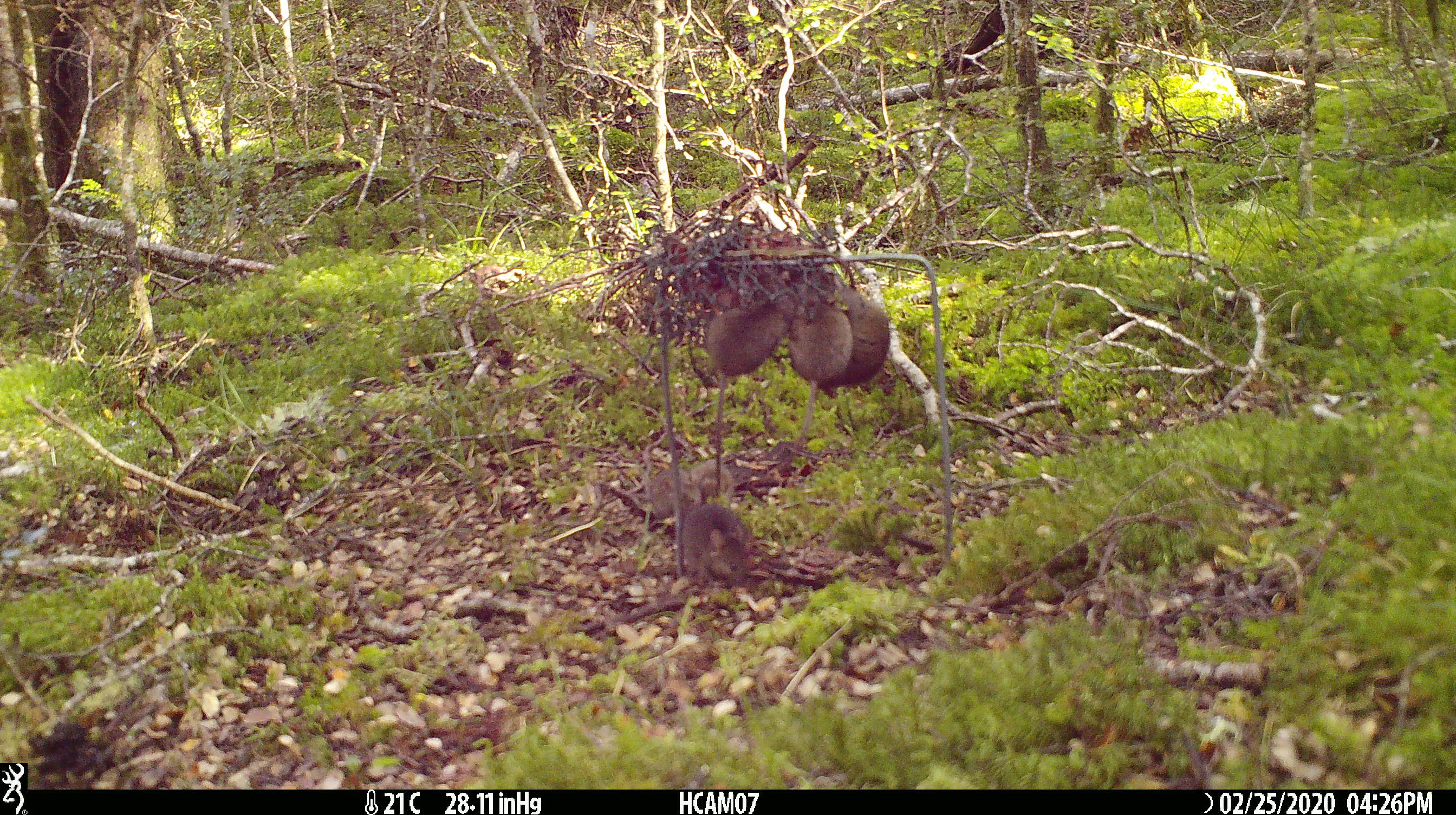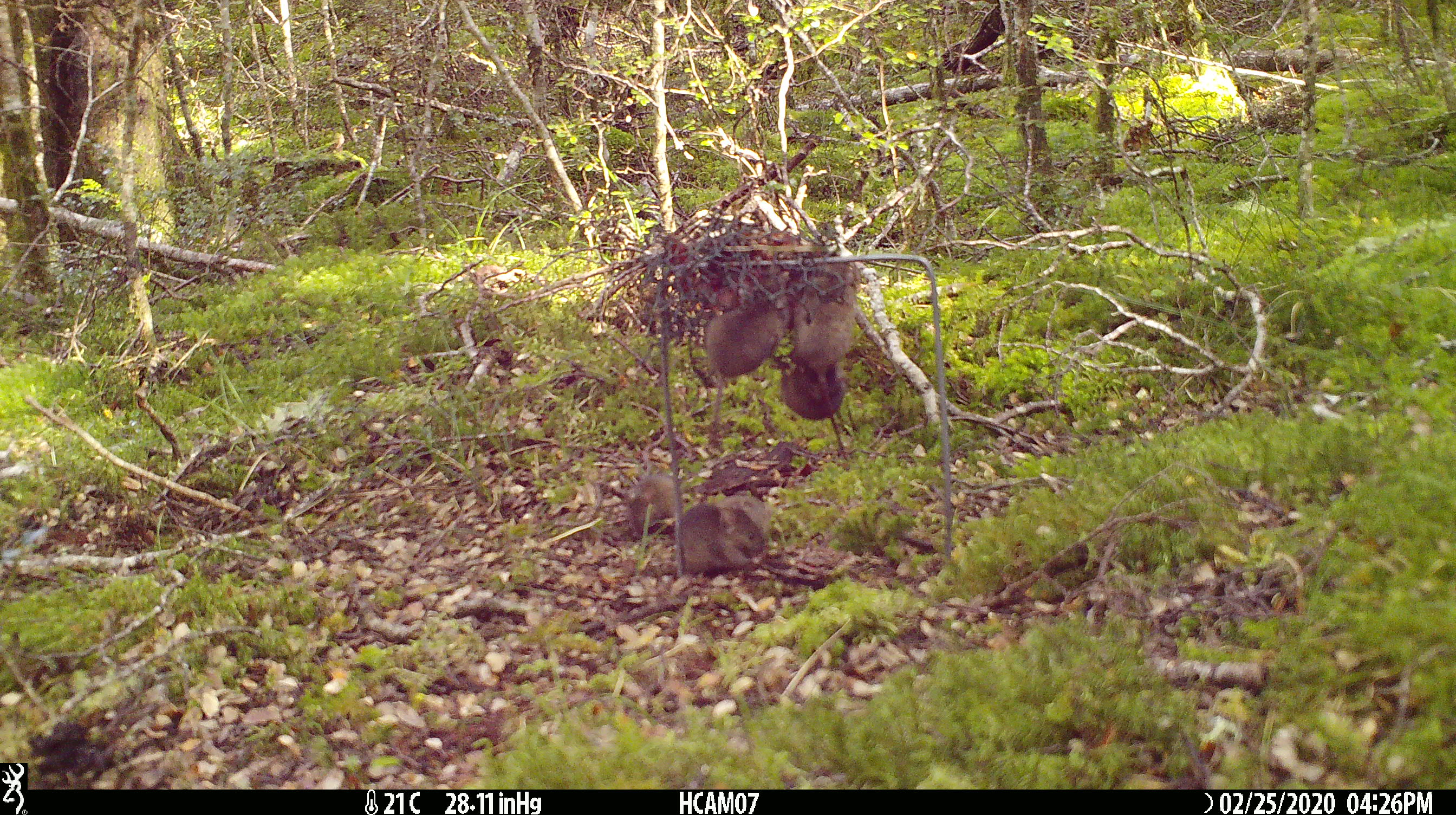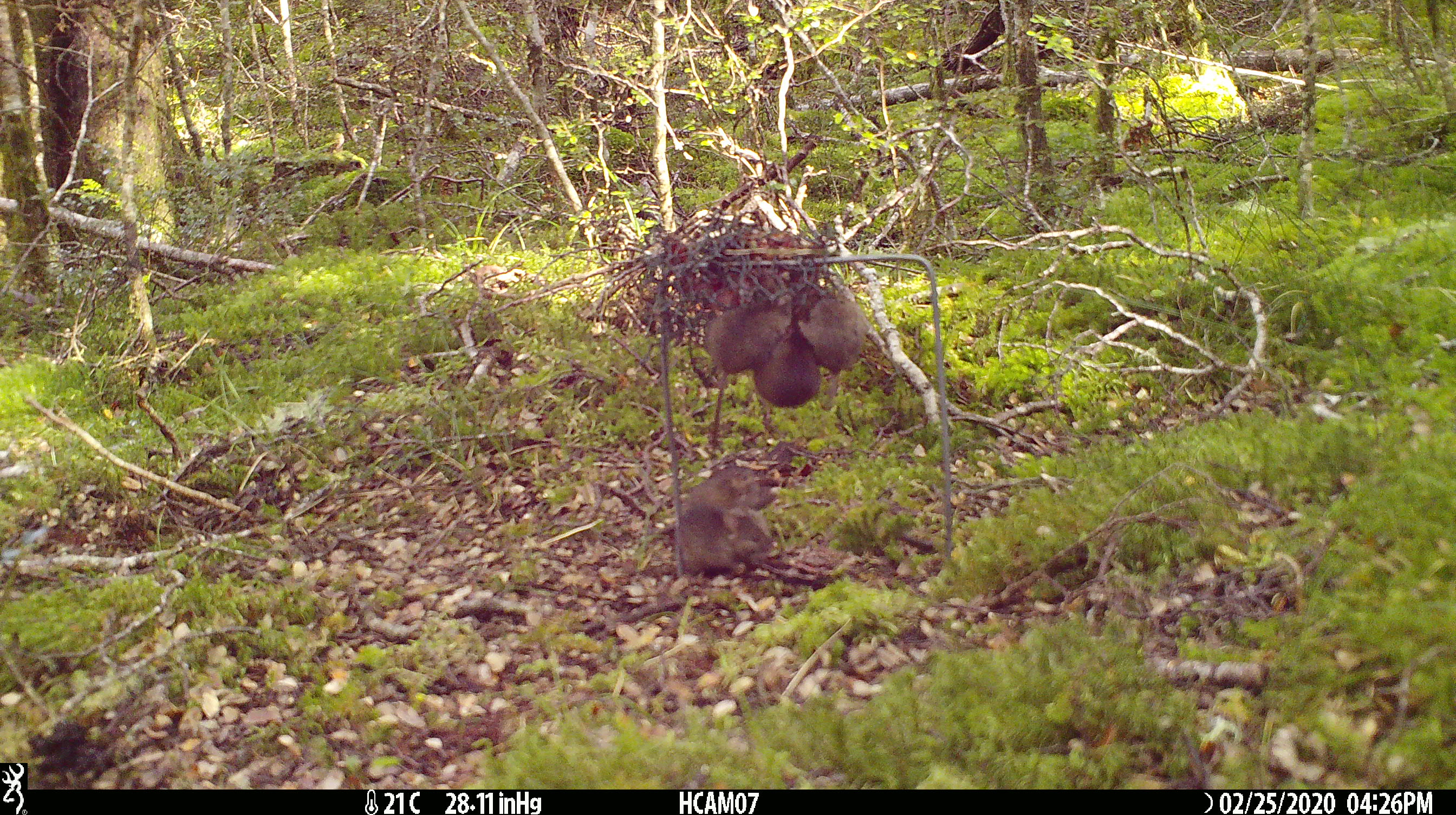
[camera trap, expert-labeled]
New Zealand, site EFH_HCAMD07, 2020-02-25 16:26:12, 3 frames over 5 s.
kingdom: Animalia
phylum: Chordata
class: Mammalia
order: Rodentia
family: Muridae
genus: Mus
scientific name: Mus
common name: mouse